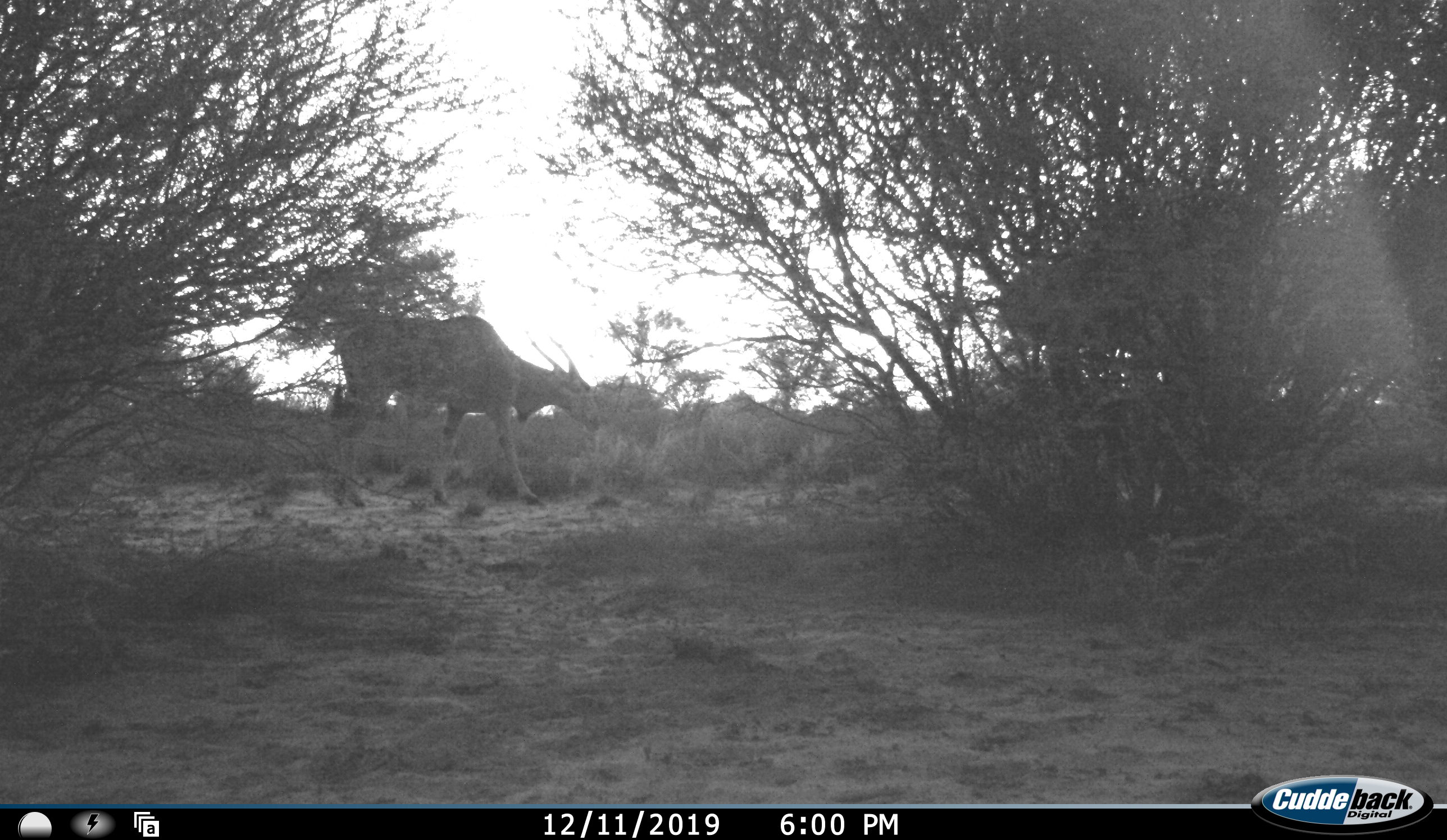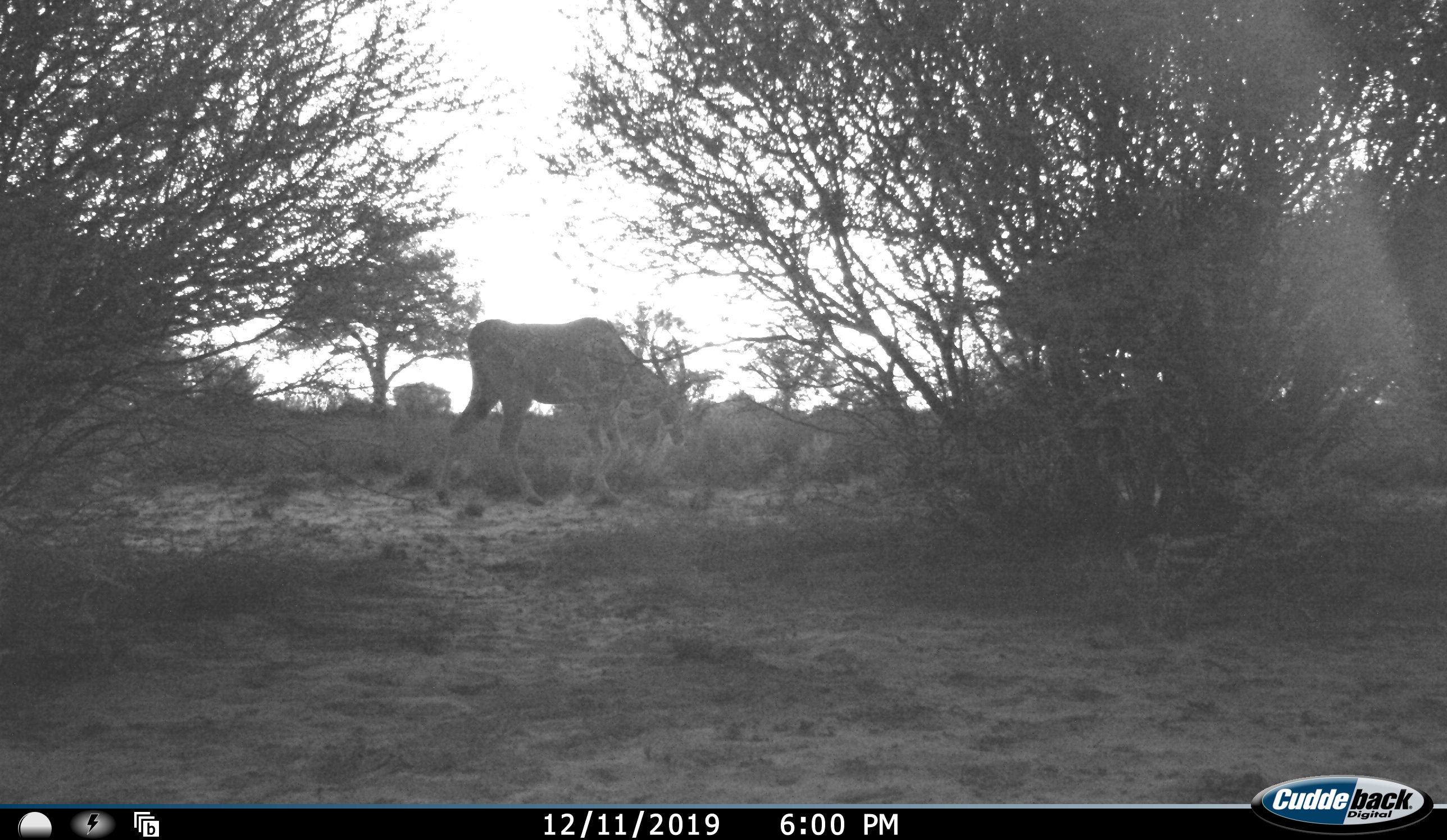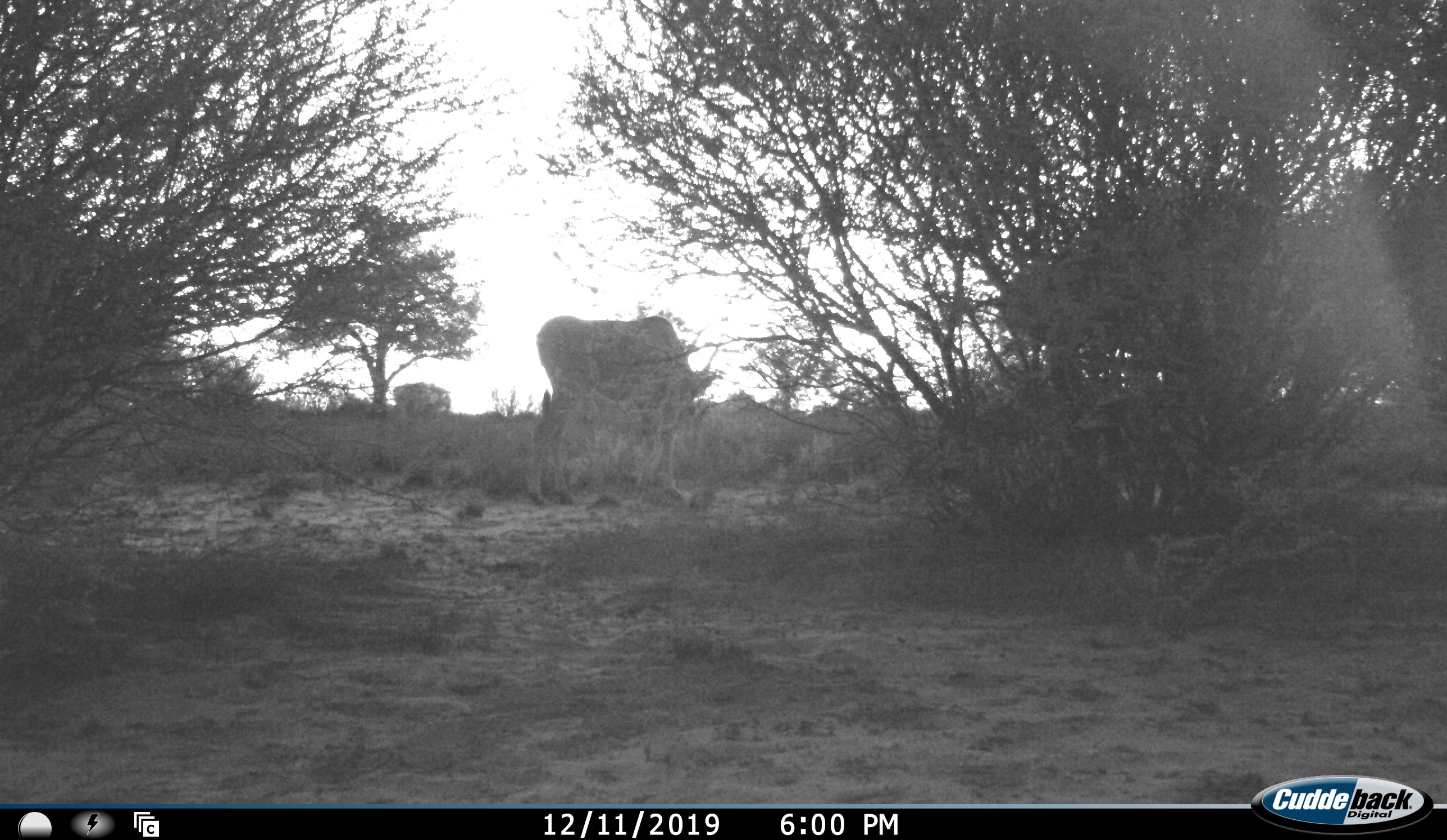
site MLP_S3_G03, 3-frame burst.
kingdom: Animalia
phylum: Chordata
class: Mammalia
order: Artiodactyla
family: Bovidae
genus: Tragelaphus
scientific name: Tragelaphus oryx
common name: eland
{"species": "eland (Tragelaphus oryx)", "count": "1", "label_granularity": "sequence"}